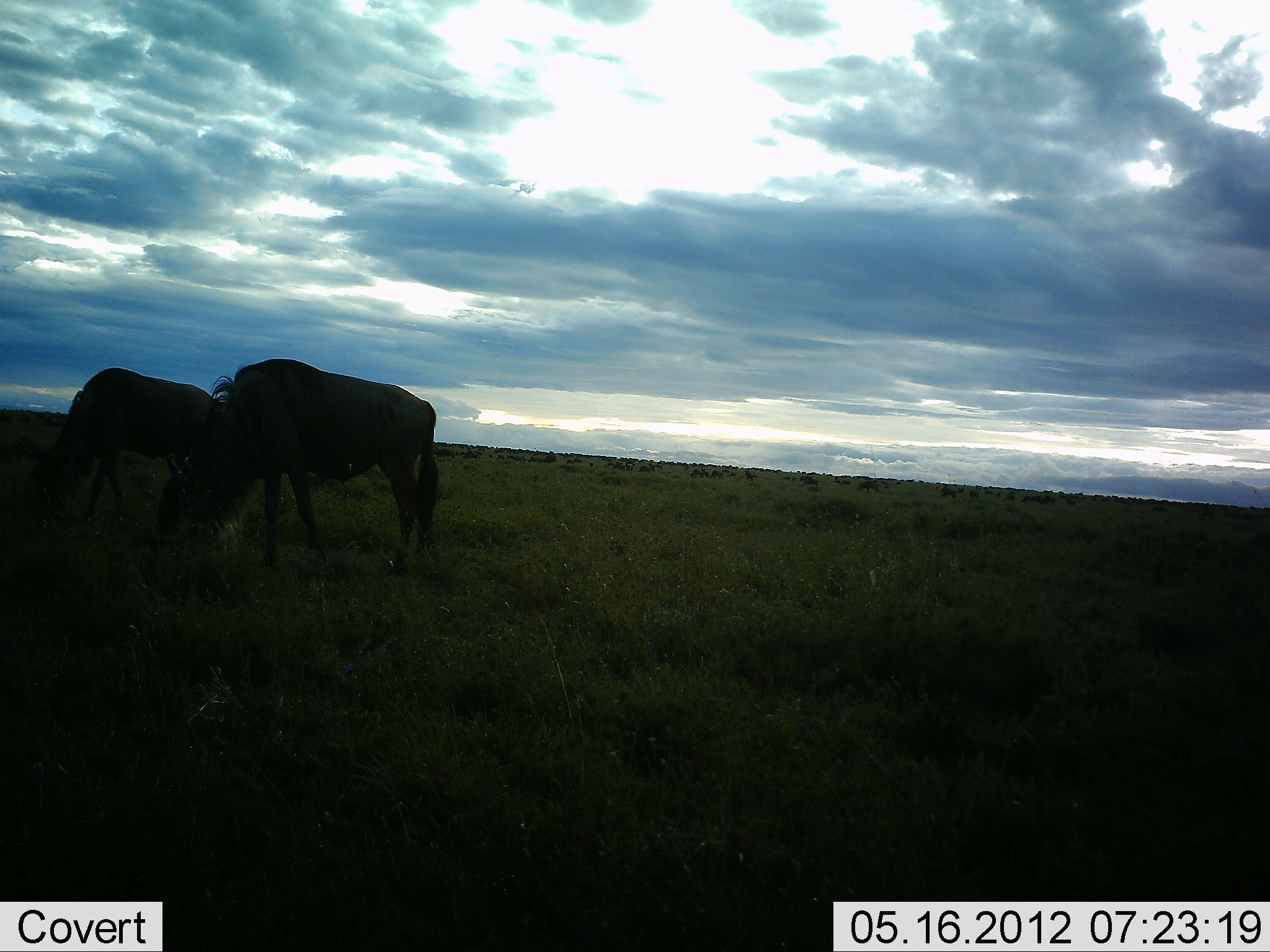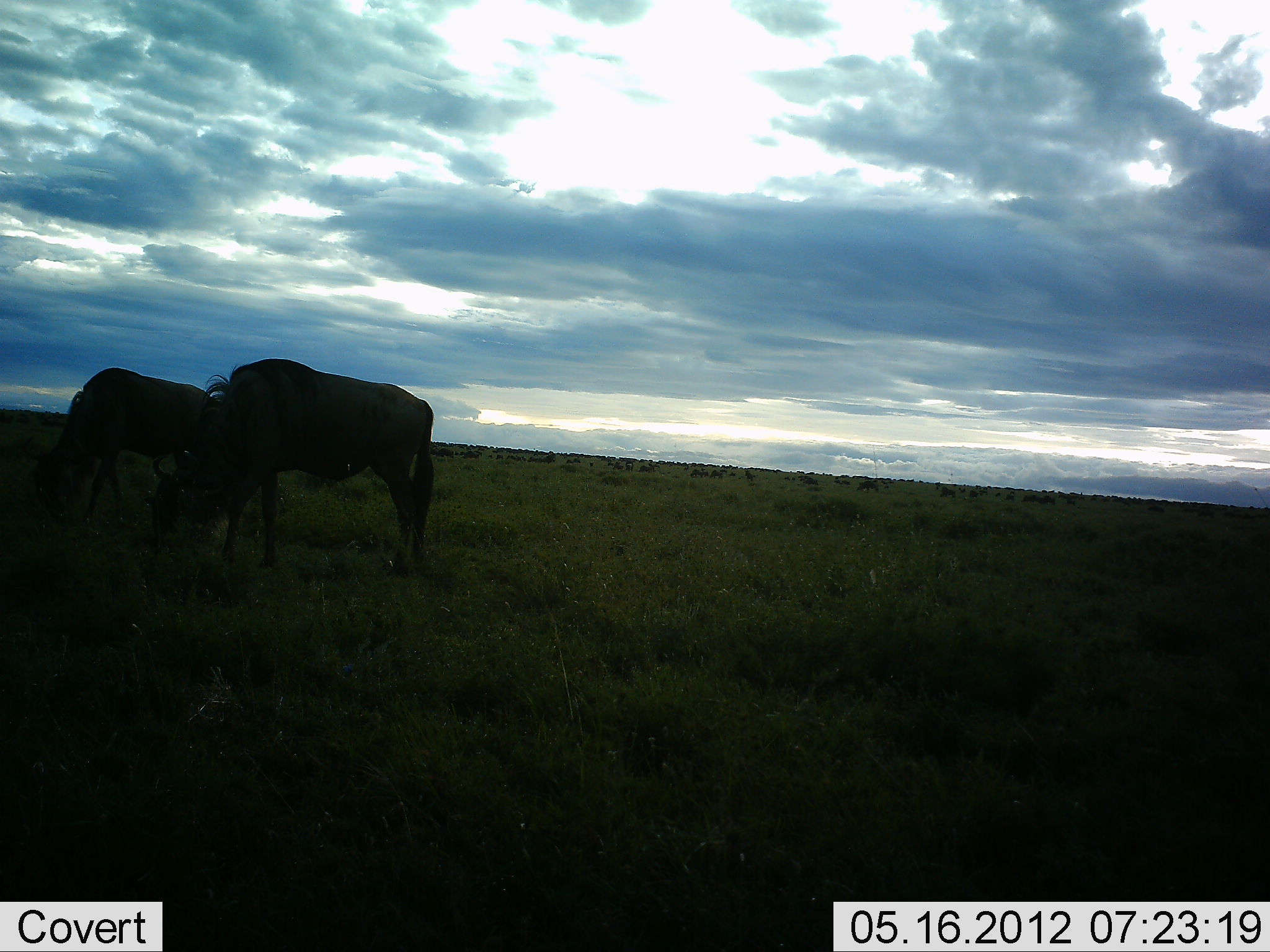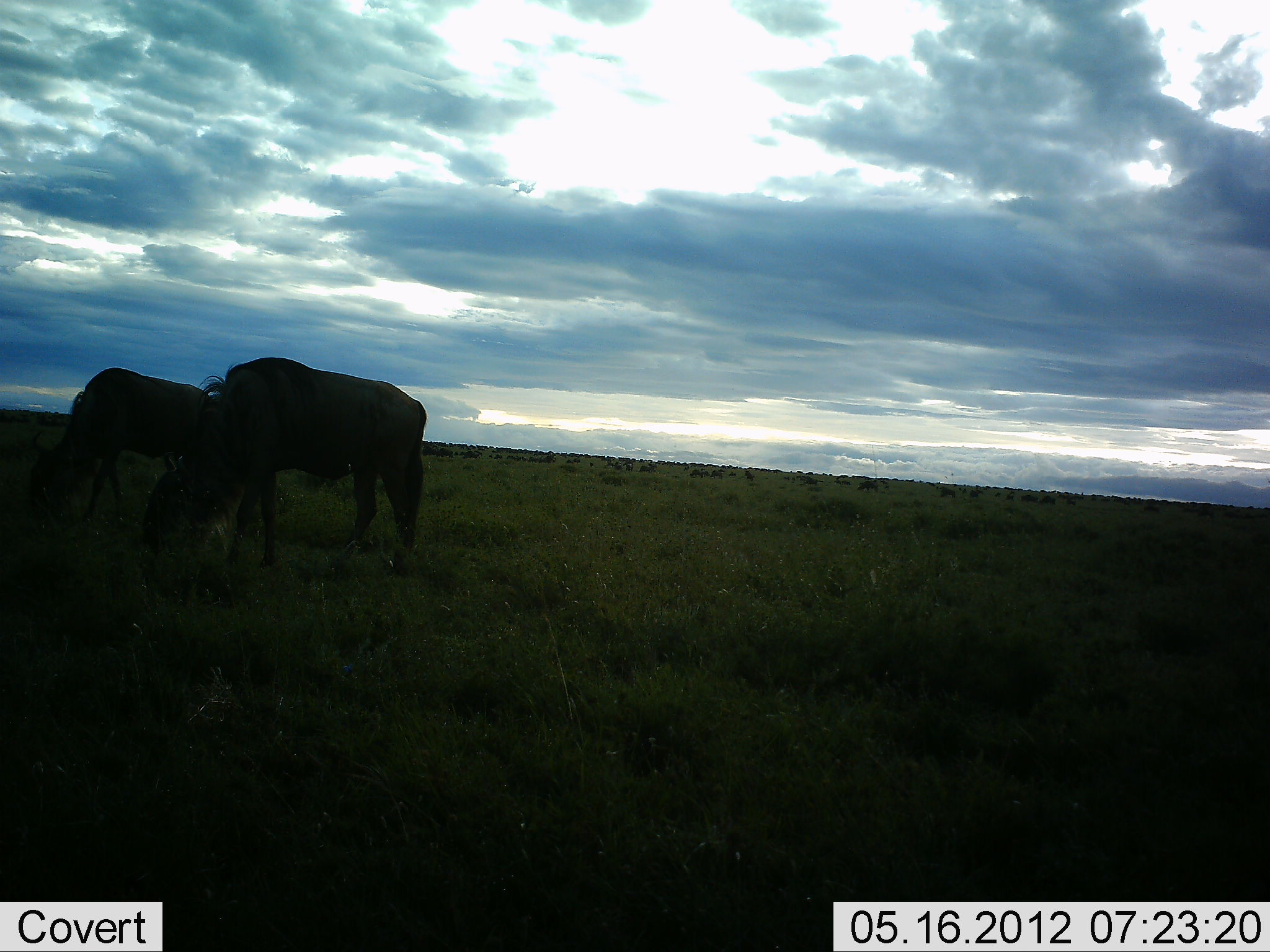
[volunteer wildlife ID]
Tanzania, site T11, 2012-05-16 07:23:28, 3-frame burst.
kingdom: Animalia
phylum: Chordata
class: Mammalia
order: Artiodactyla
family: Bovidae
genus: Connochaetes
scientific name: Connochaetes taurinus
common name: blue wildebeest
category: wildebeest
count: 2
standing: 20%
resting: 10%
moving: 0%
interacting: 0%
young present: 0%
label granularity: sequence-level